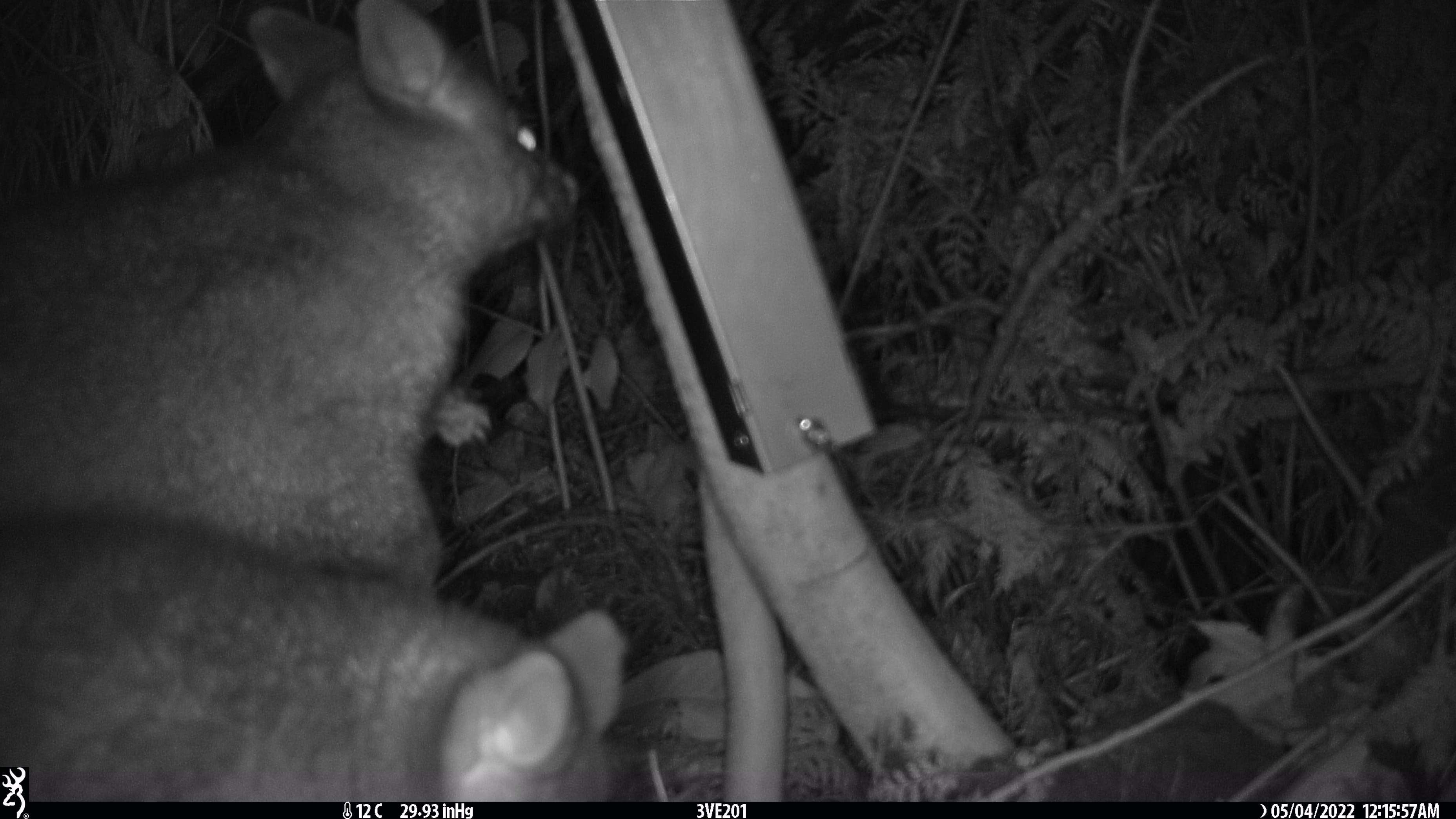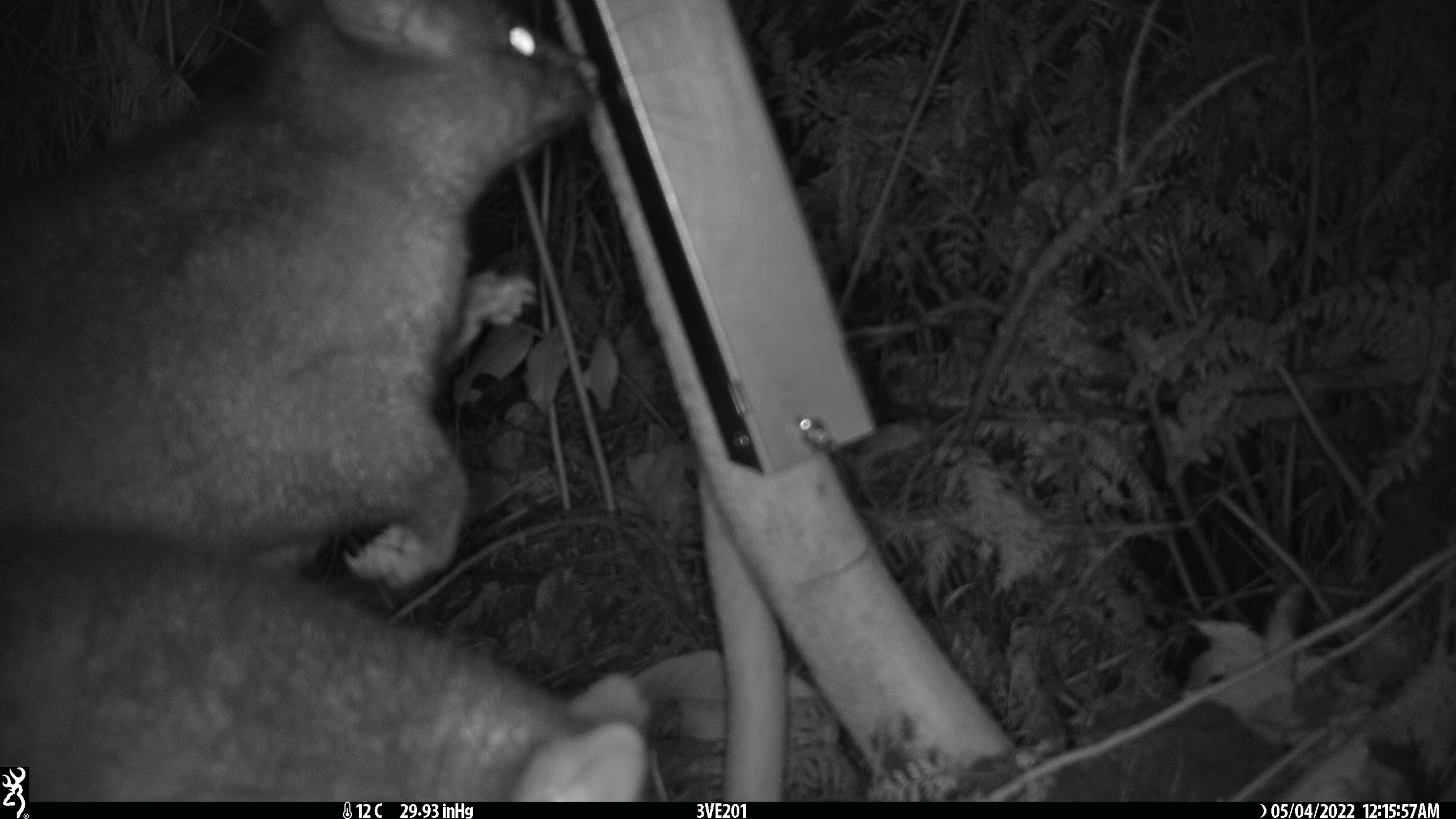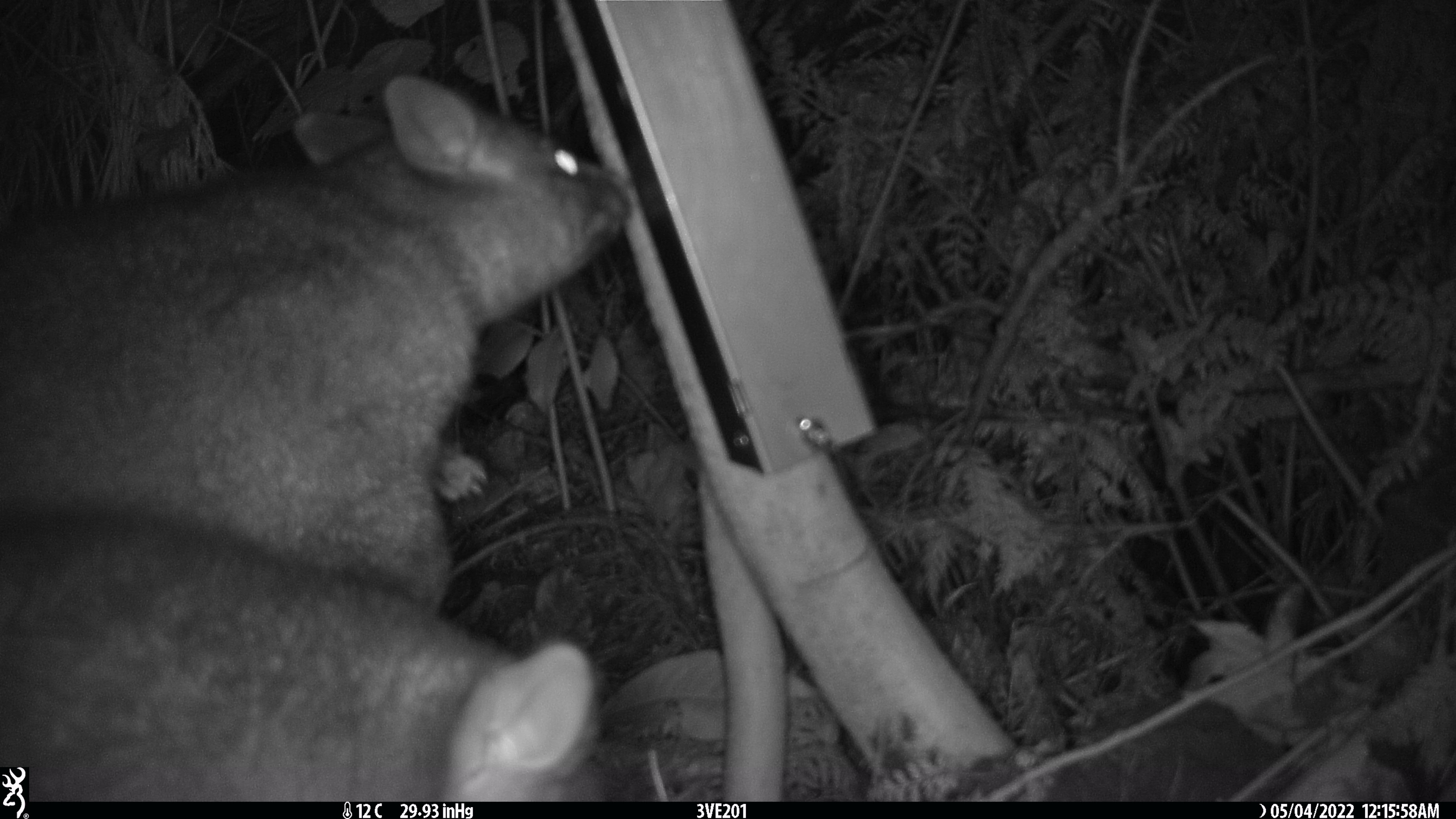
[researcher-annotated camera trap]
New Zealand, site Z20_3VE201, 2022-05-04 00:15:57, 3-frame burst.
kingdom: Animalia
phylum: Chordata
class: Mammalia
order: Diprotodontia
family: Phalangeridae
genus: Trichosurus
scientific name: Trichosurus vulpecula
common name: common brushtail possum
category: possum